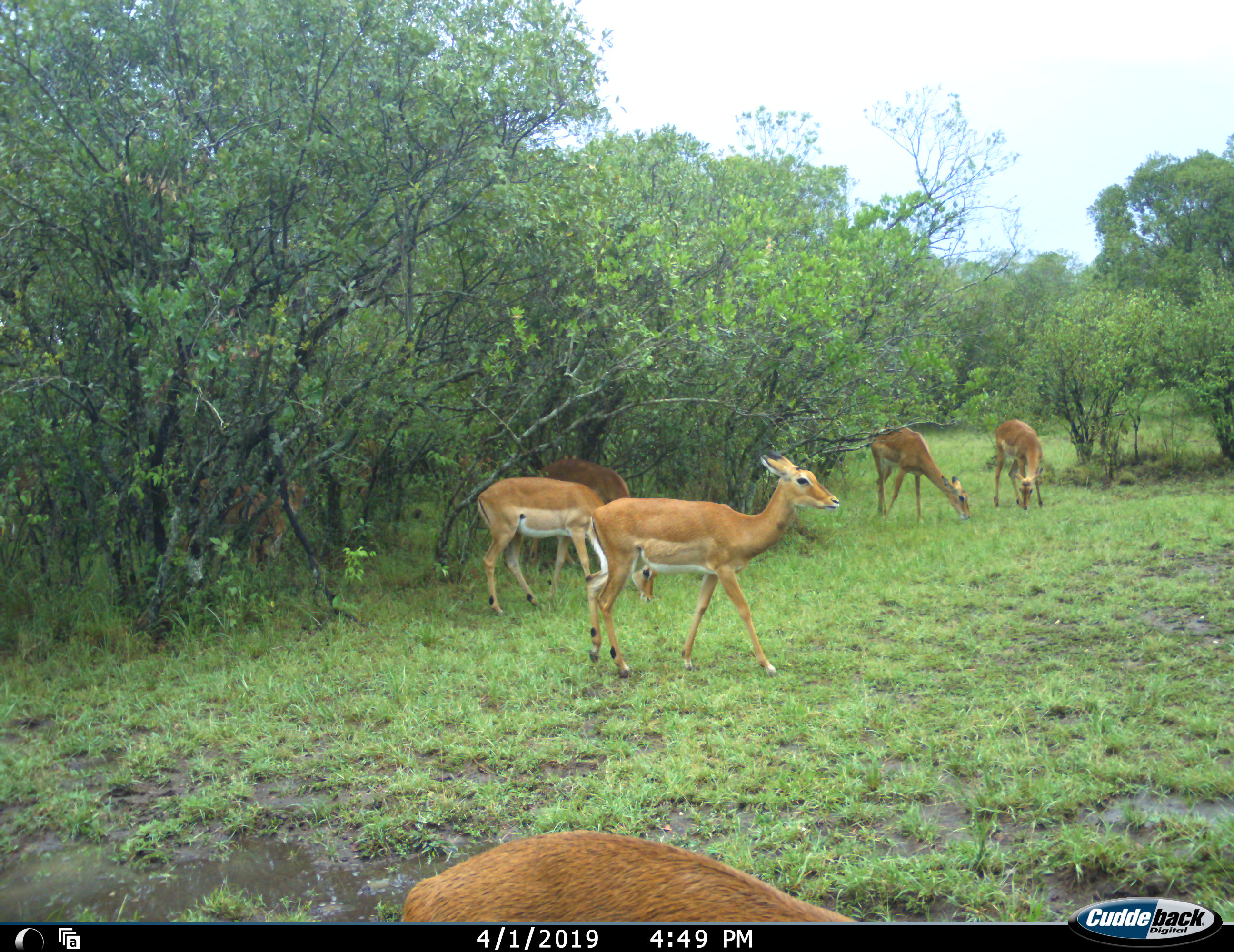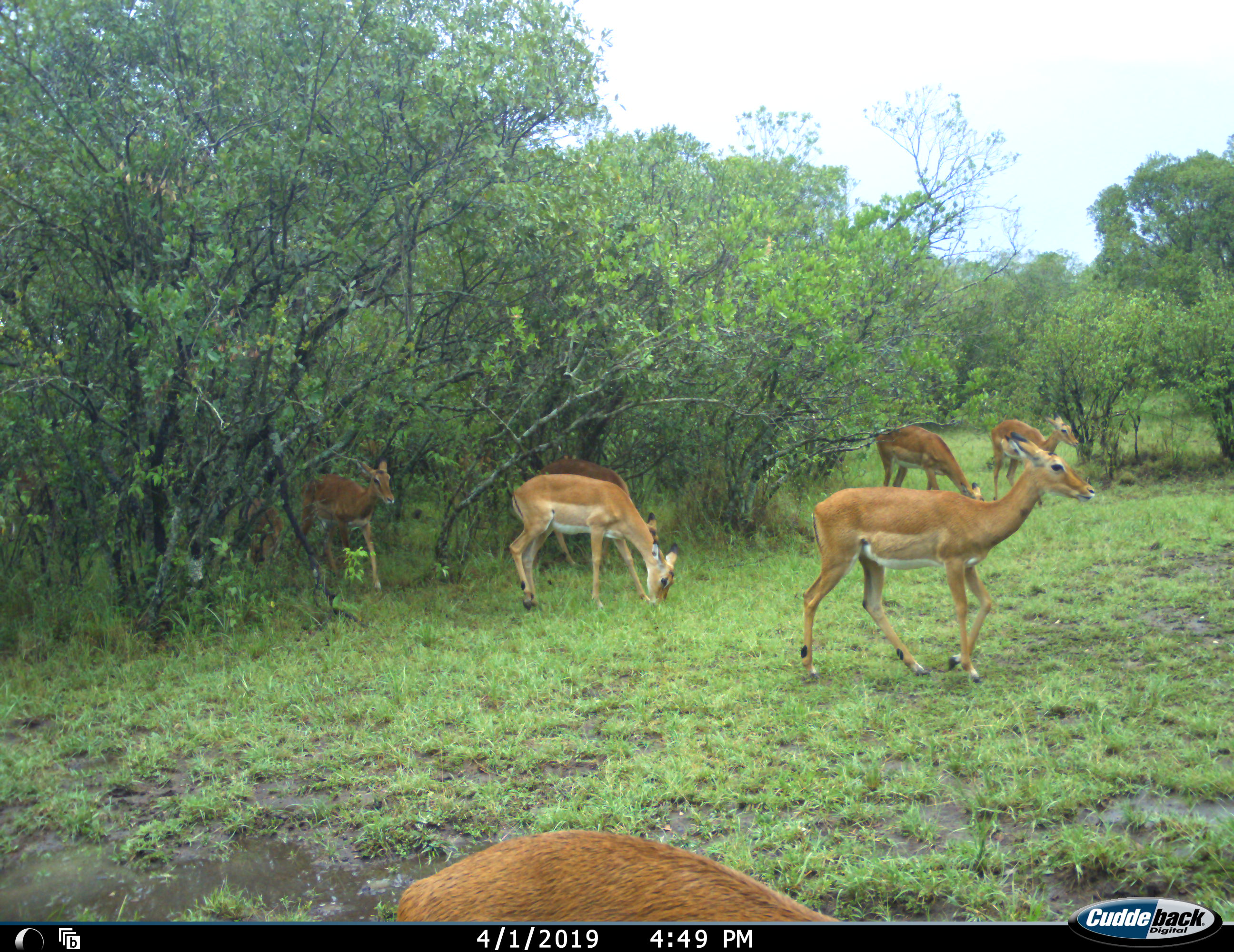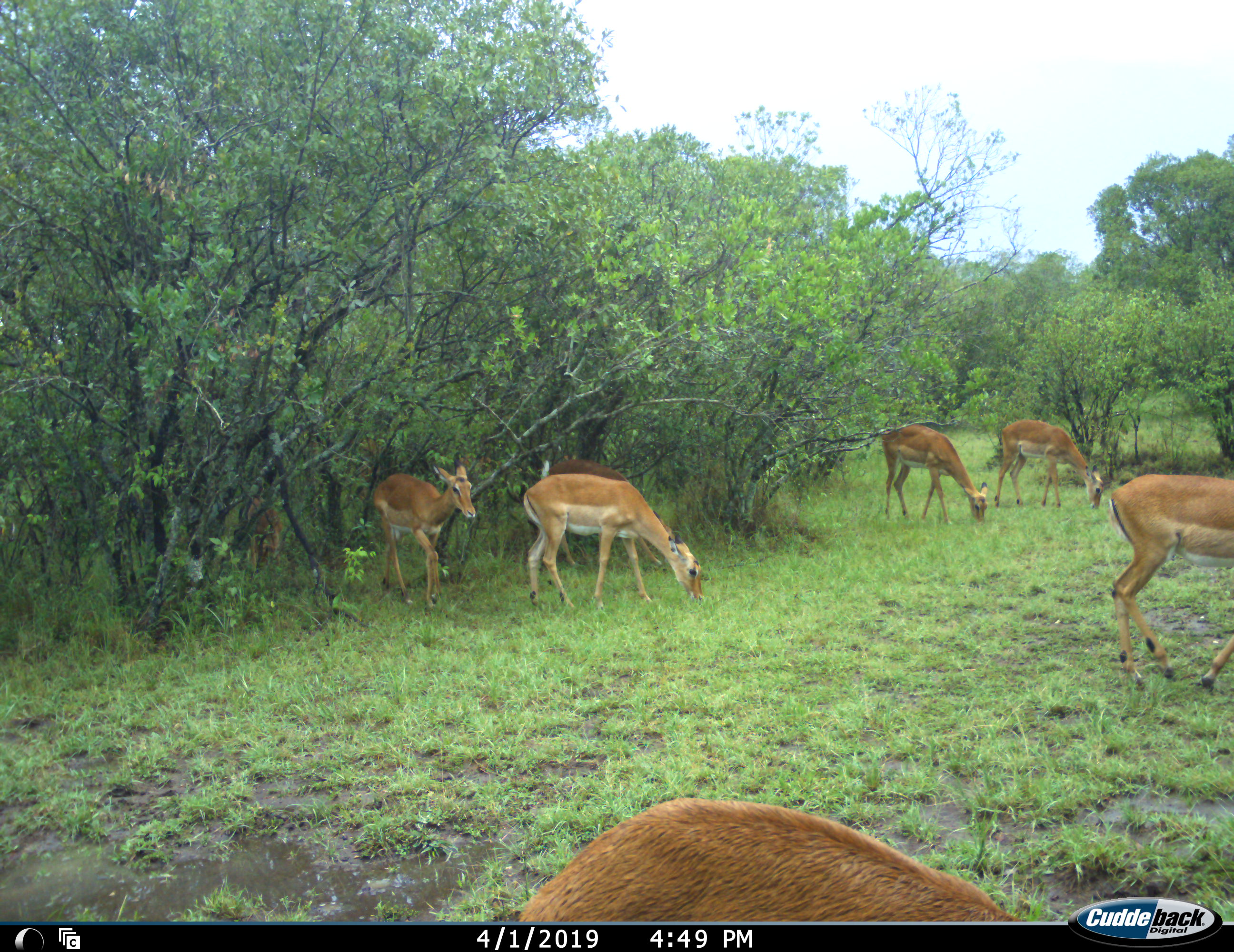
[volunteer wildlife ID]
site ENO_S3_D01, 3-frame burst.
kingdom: Animalia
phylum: Chordata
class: Mammalia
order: Artiodactyla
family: Bovidae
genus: Aepyceros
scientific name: Aepyceros melampus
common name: impala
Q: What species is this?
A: Impala (Aepyceros melampus).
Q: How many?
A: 8.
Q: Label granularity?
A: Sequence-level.